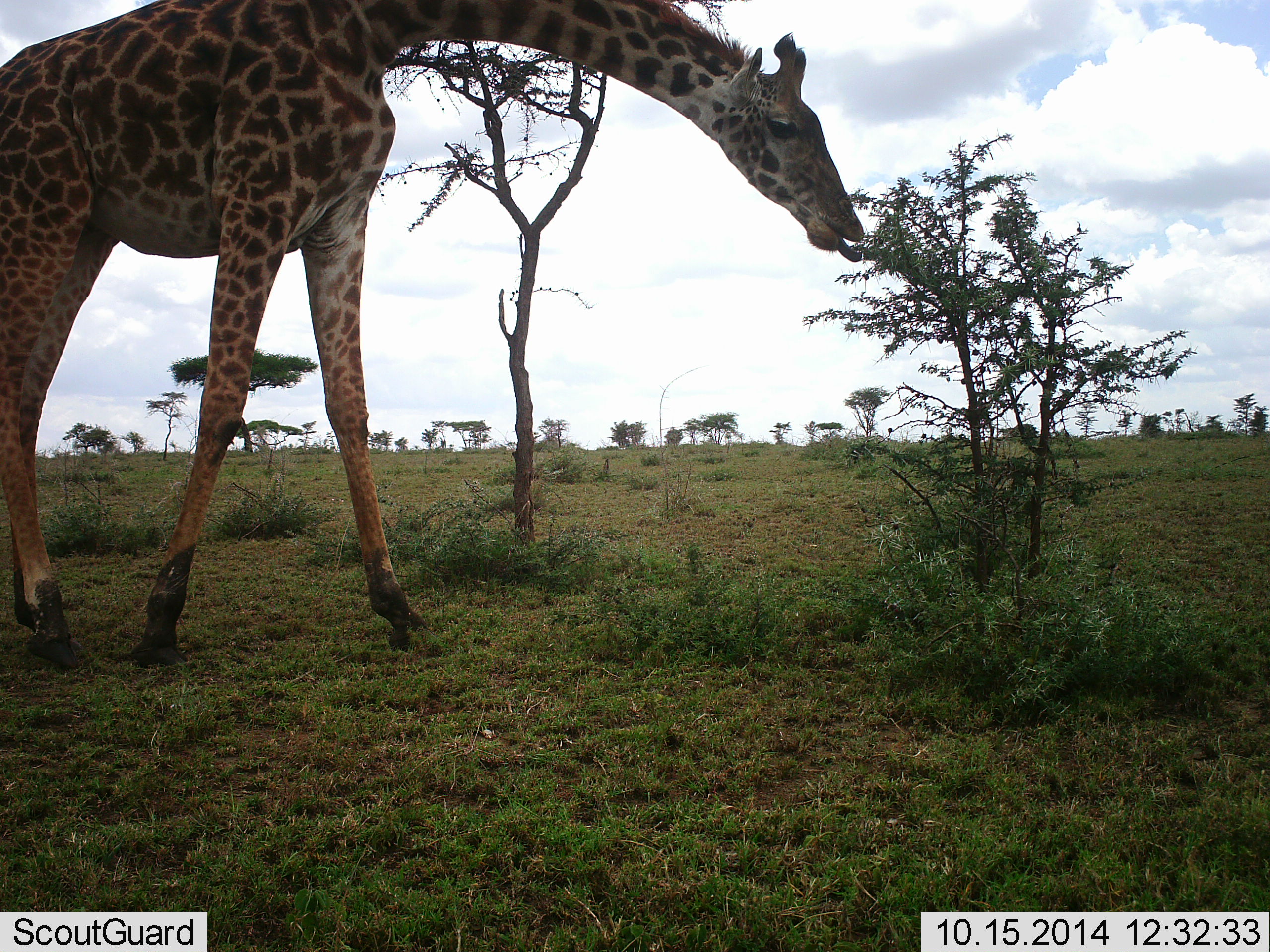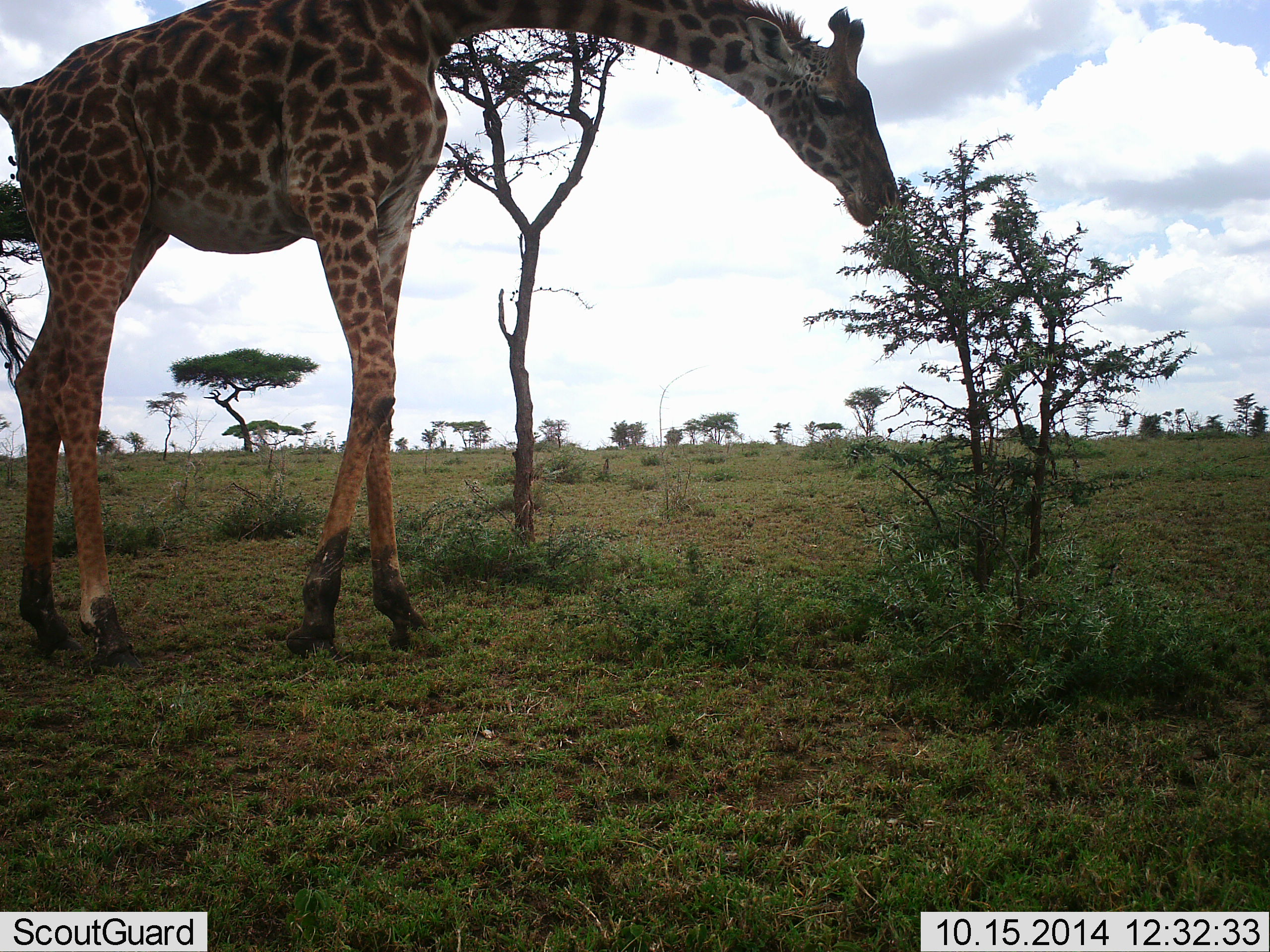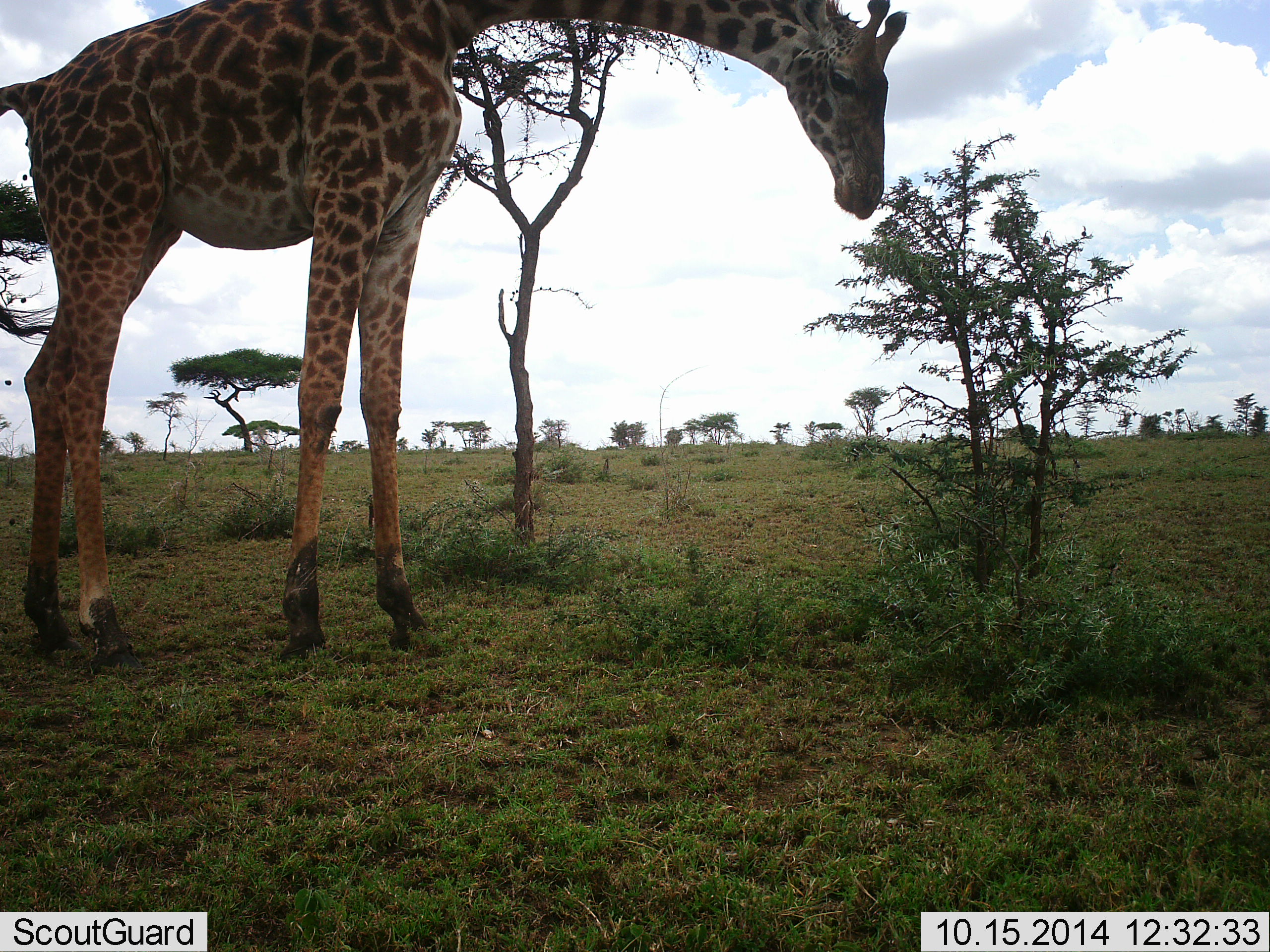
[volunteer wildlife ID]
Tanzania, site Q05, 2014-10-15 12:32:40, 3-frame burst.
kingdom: Animalia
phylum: Chordata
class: Mammalia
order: Artiodactyla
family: Giraffidae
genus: Giraffa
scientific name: Giraffa camelopardalis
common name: giraffe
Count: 1.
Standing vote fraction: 50%.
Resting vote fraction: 0%.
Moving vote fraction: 0%.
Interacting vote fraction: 0%.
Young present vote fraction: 0%.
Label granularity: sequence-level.